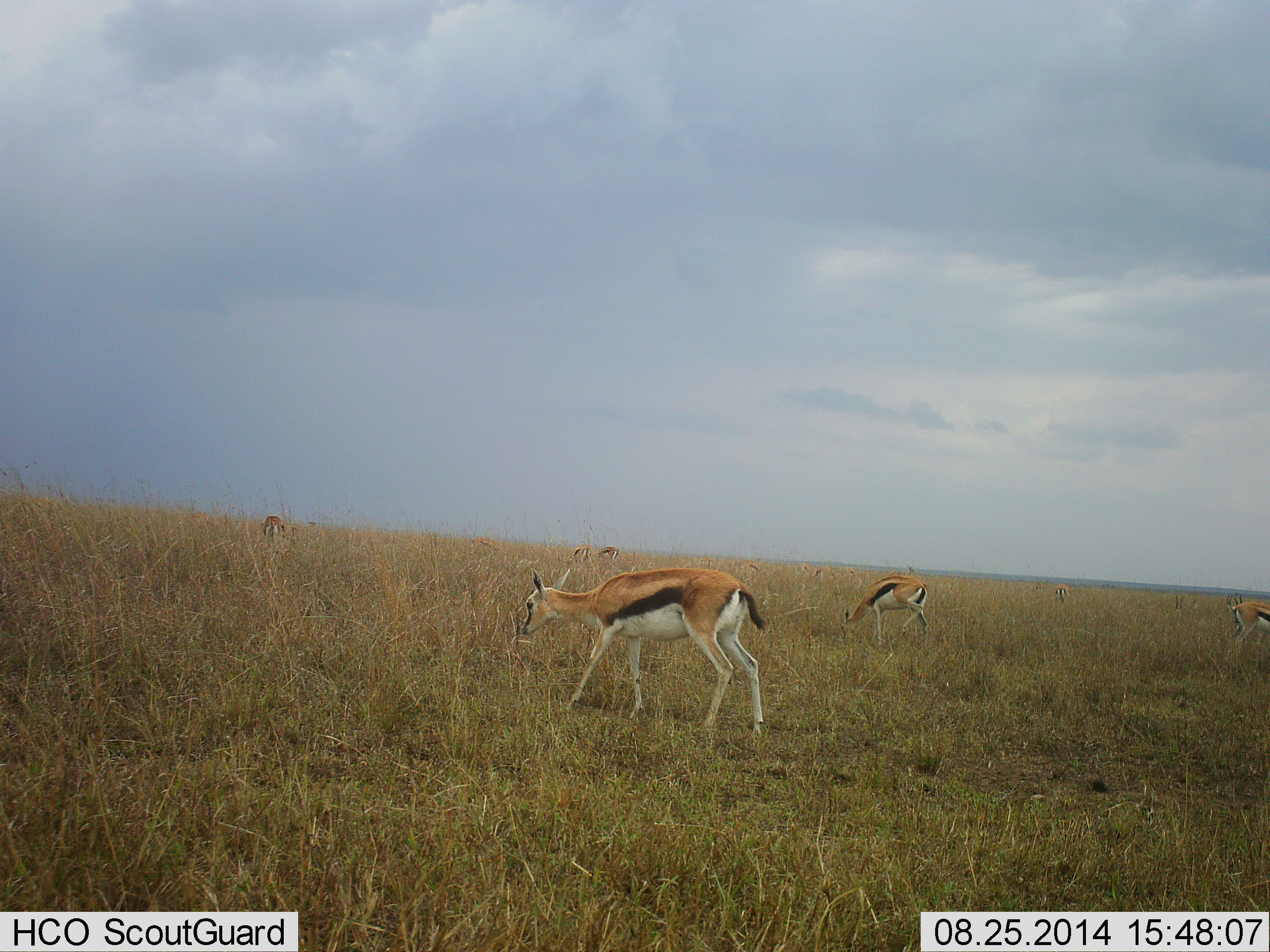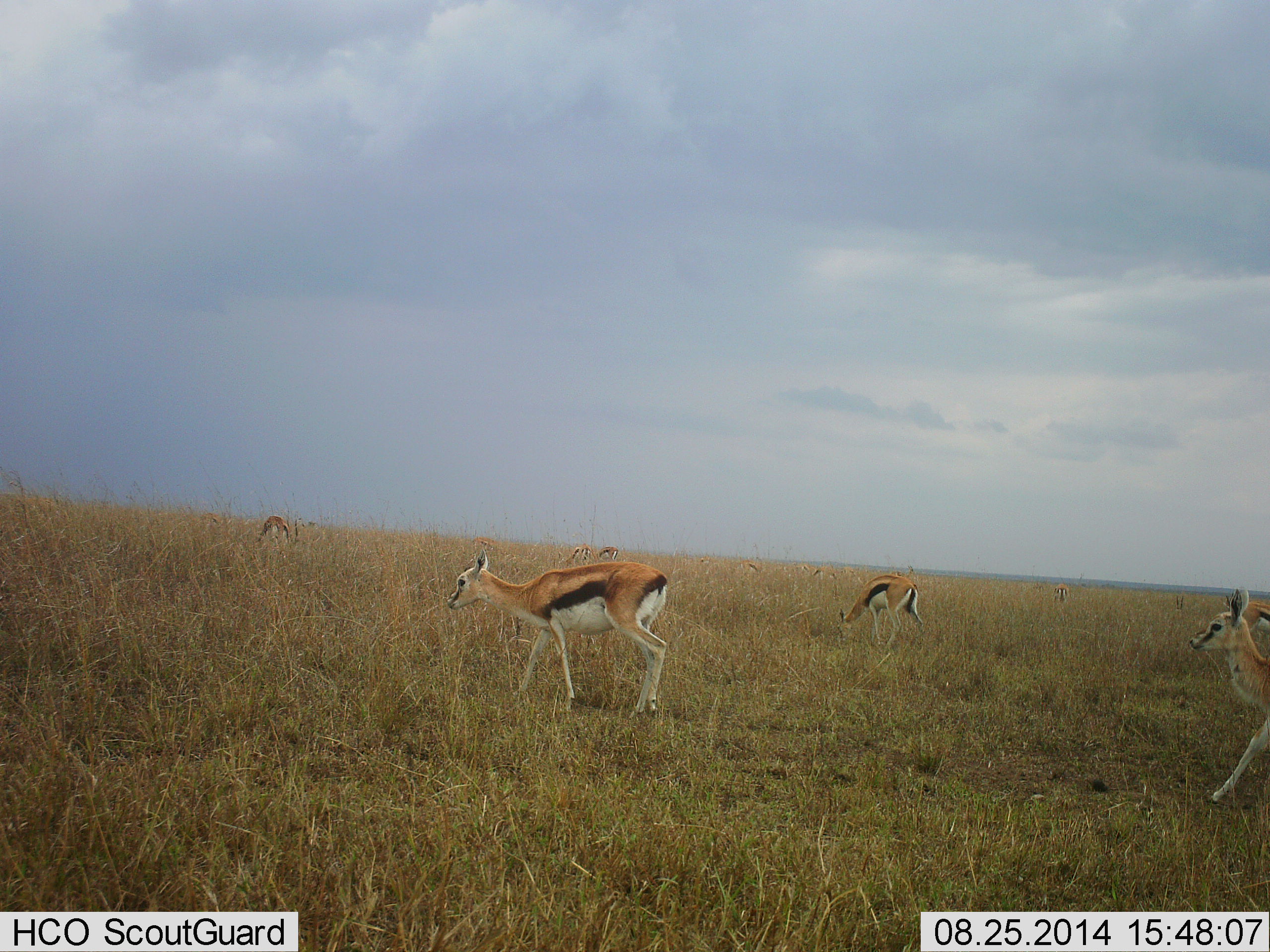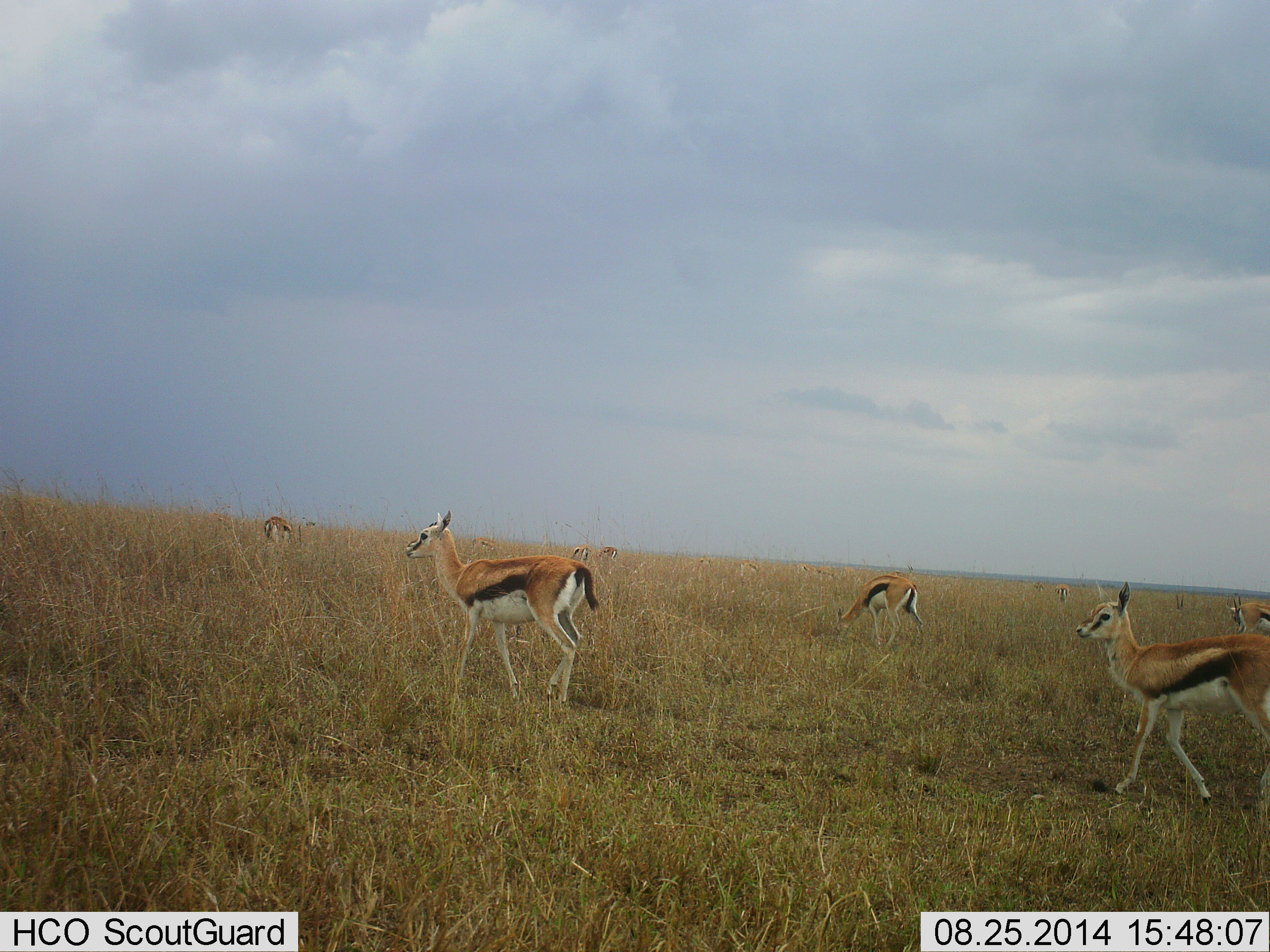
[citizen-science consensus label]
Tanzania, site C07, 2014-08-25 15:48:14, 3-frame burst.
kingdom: Animalia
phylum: Chordata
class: Mammalia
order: Artiodactyla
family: Bovidae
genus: Eudorcas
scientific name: Eudorcas thomsonii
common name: thomson's gazelle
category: gazellethomsons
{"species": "gazellethomsons (thomson's gazelle) (Eudorcas thomsonii)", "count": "6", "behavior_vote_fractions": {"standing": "40%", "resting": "0%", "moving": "80%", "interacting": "0%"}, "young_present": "20%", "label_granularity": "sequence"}